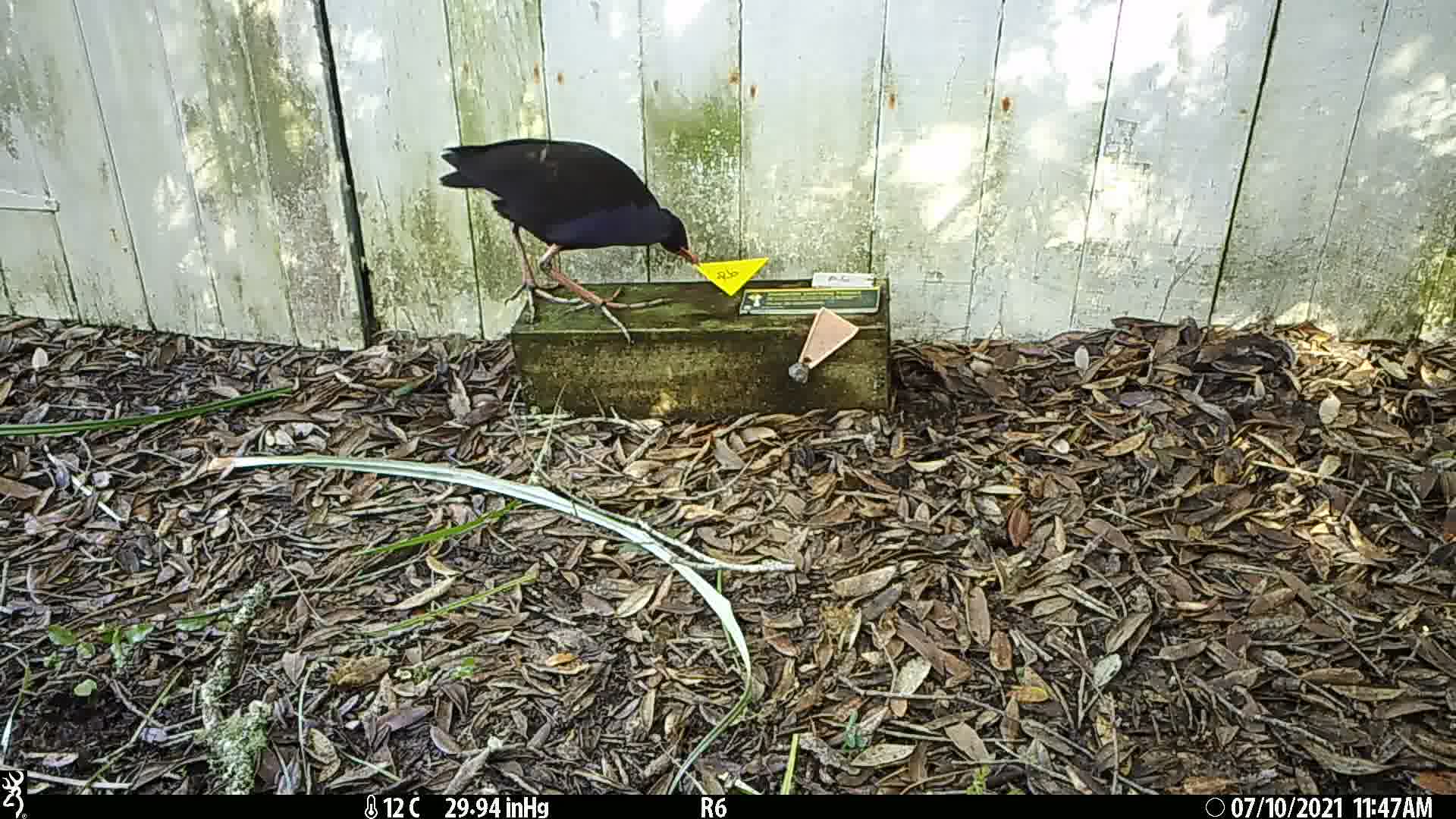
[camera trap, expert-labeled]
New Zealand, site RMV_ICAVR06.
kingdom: Animalia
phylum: Chordata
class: Aves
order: Gruiformes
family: Rallidae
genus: Porphyrio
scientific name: Porphyrio melanotus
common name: australasian swamphen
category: pukeko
Pukeko (australasian swamphen) (Porphyrio melanotus).